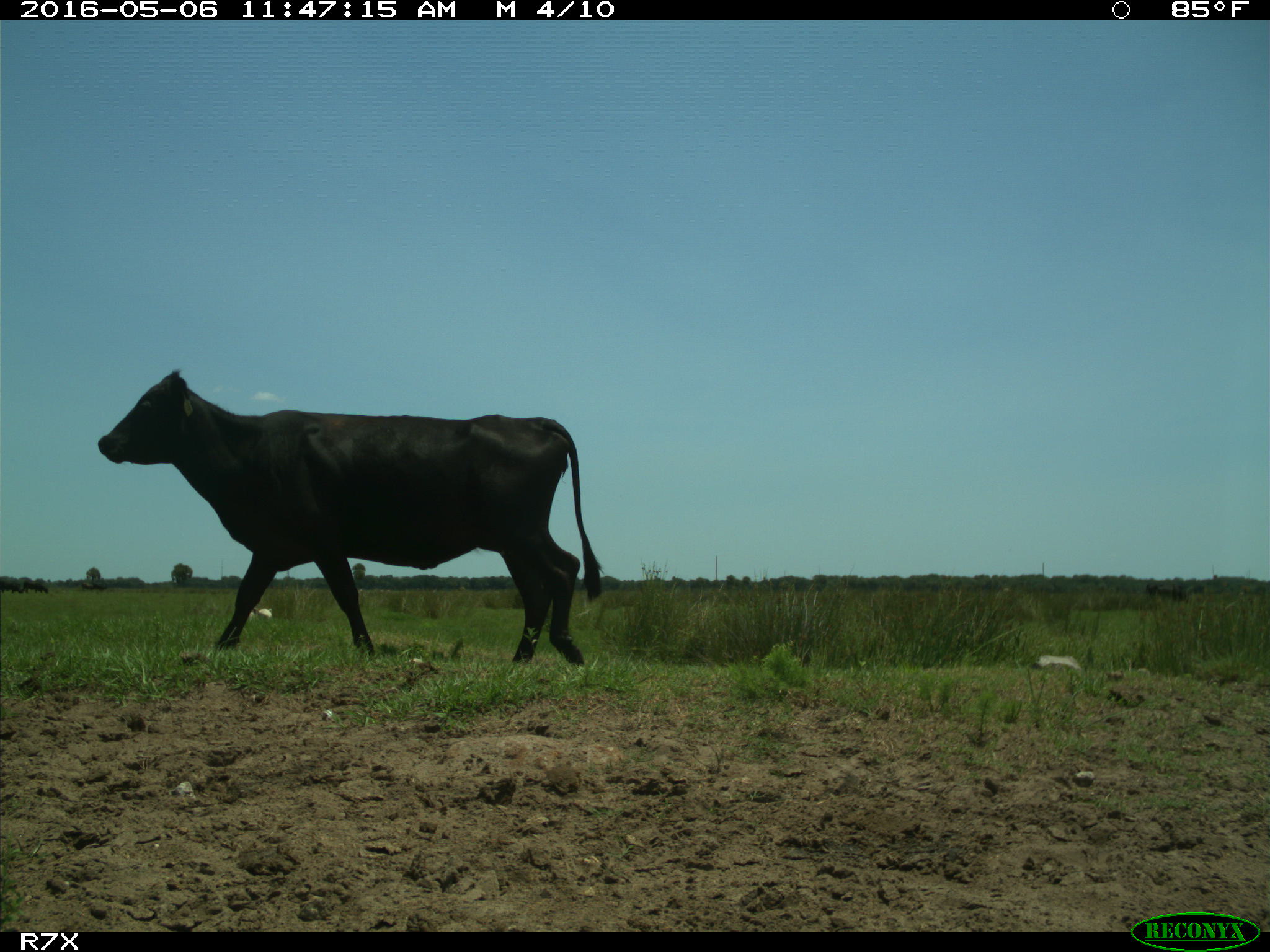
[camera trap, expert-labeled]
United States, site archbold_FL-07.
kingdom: Animalia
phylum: Chordata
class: Mammalia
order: Artiodactyla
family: Bovidae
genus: Bos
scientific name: Bos taurus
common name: domestic cow